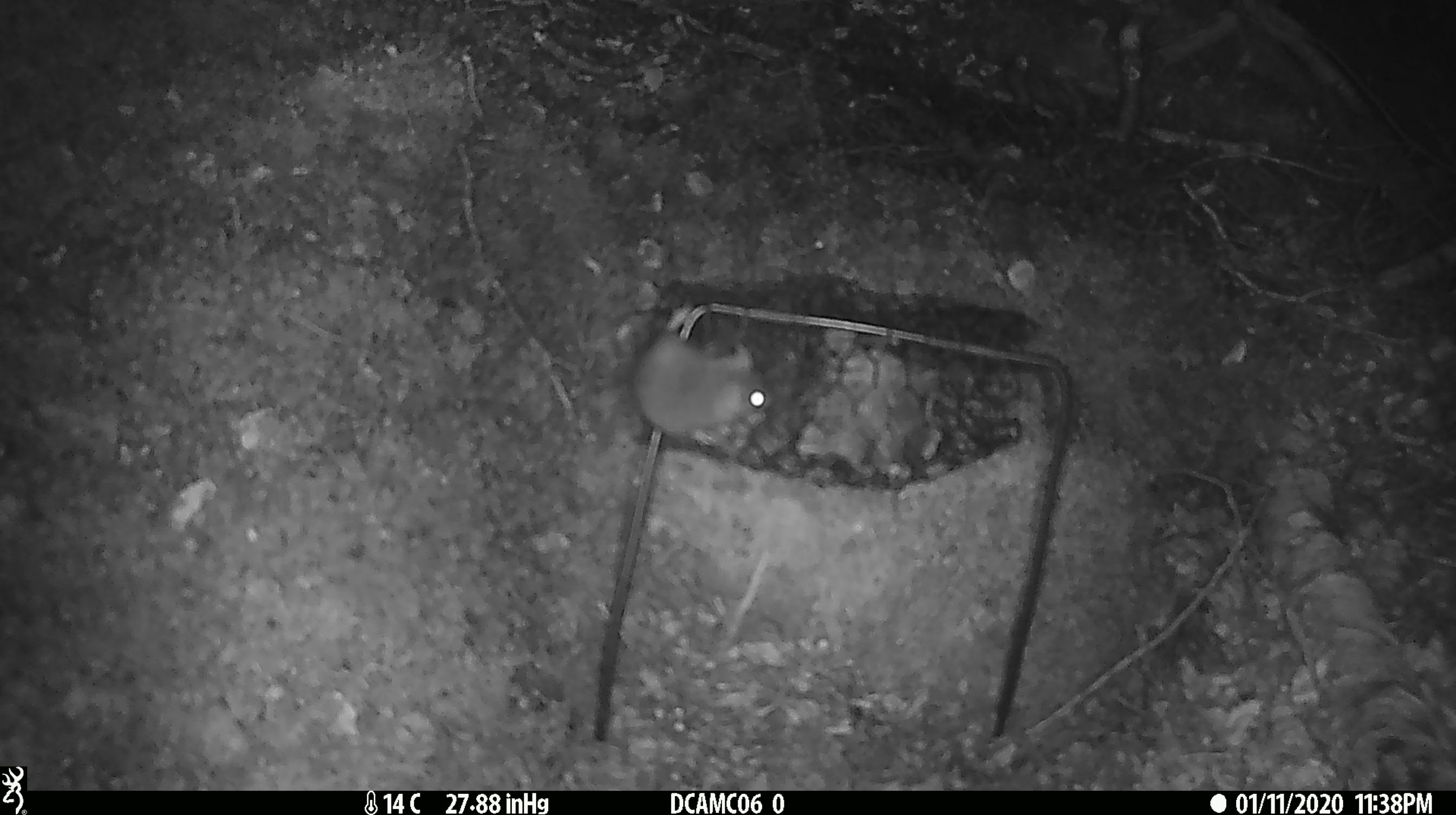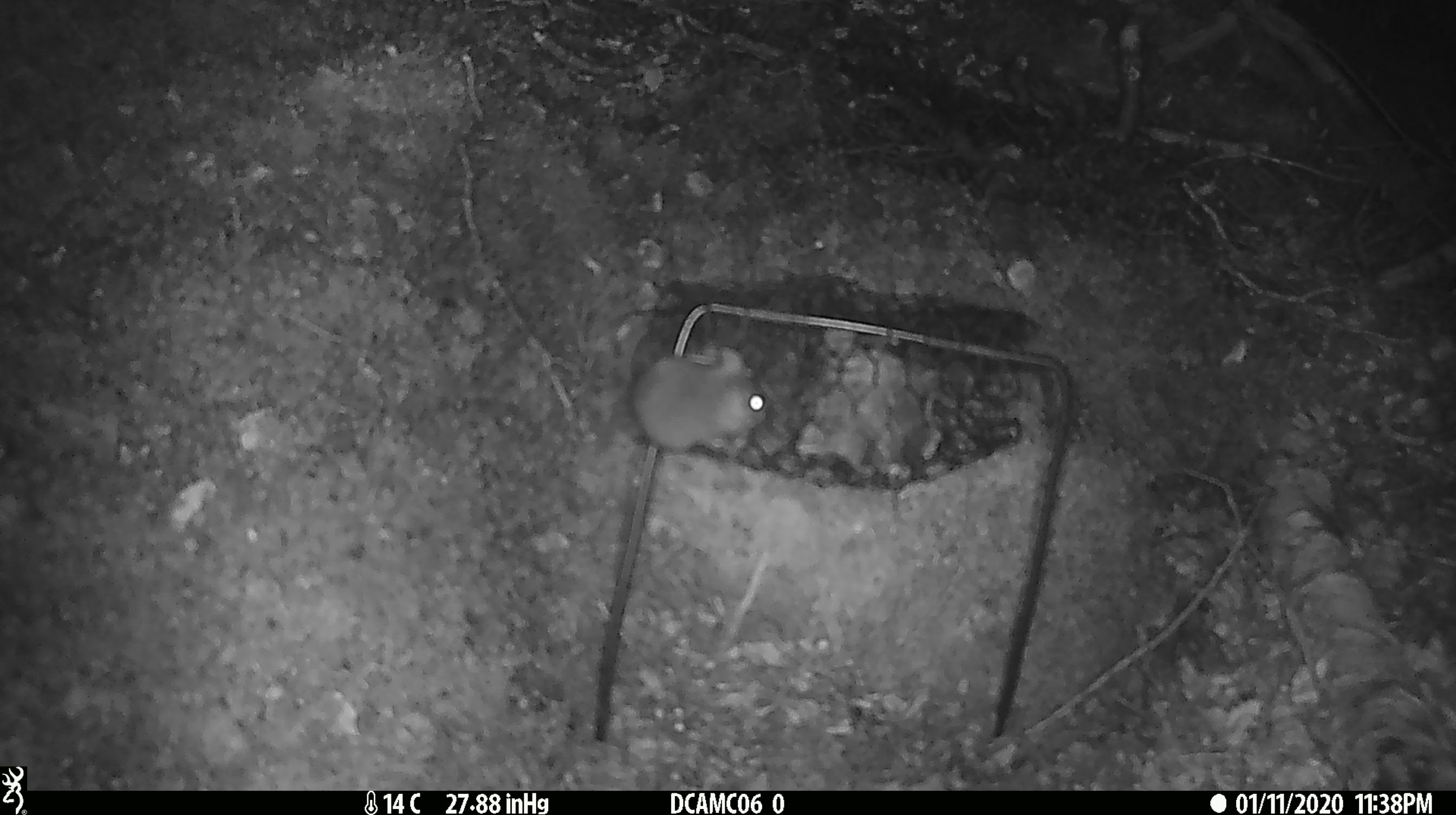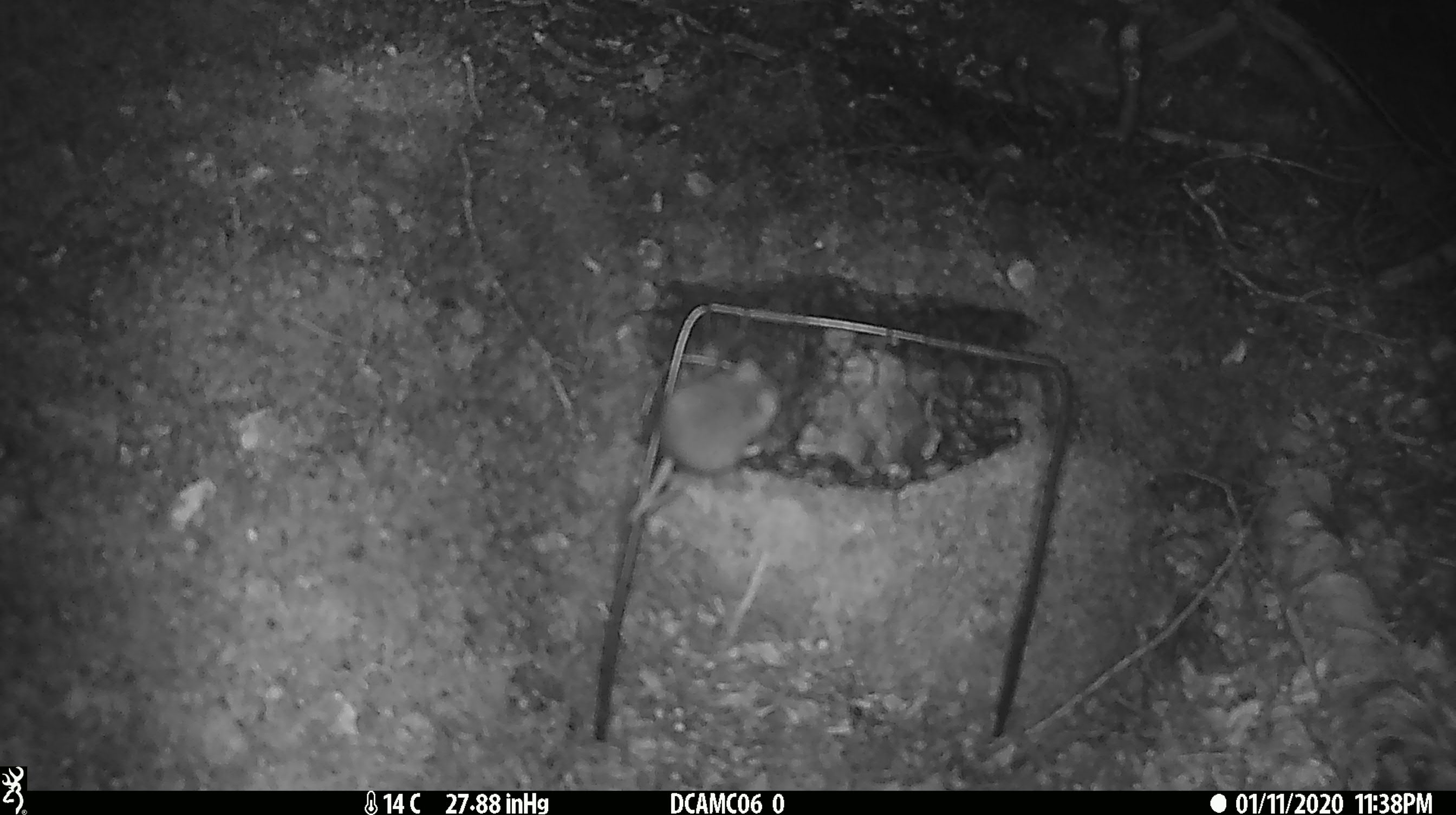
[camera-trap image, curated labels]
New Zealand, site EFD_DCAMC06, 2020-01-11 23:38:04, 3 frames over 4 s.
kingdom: Animalia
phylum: Chordata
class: Mammalia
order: Rodentia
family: Muridae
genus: Mus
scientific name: Mus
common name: mouse